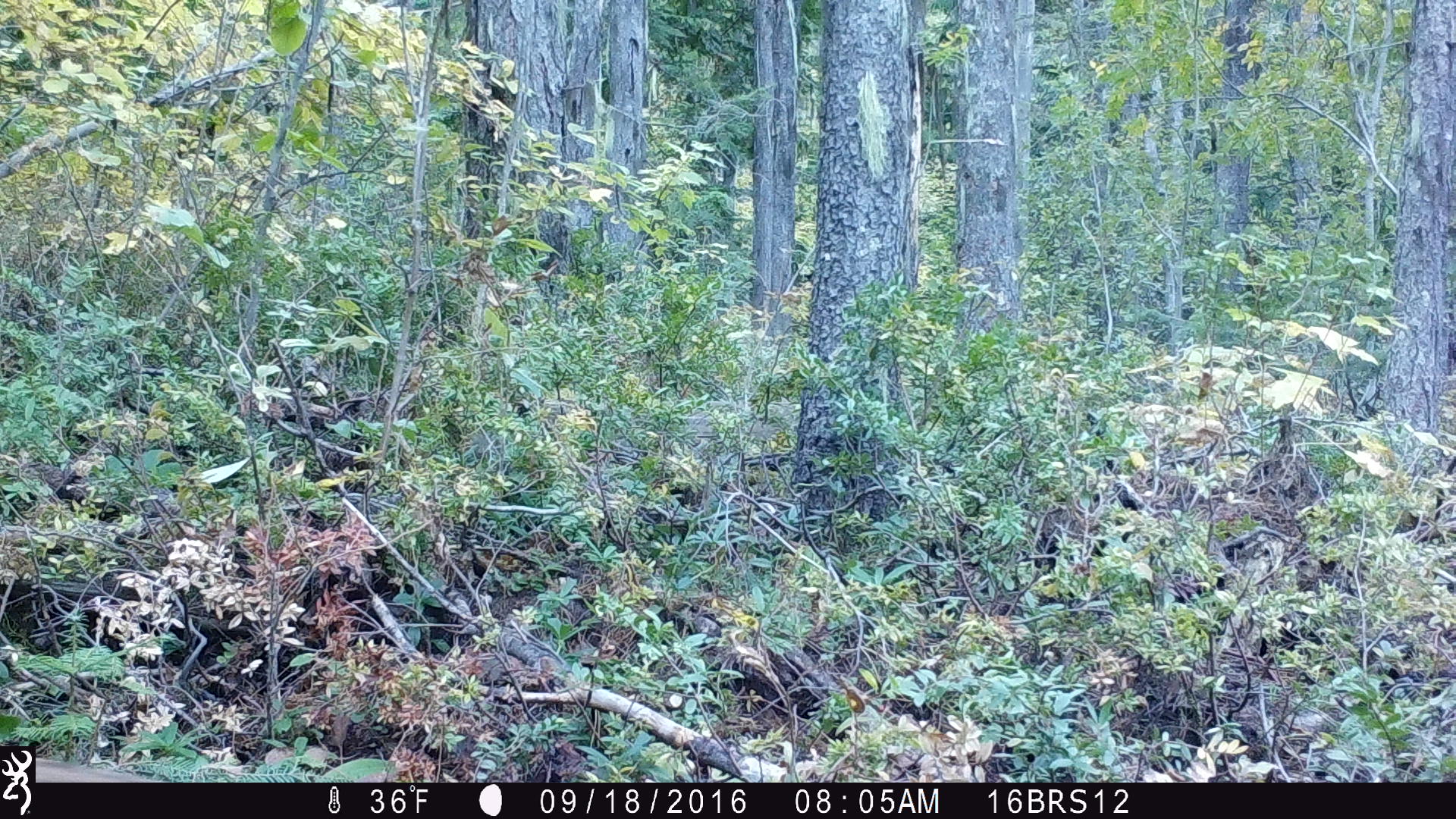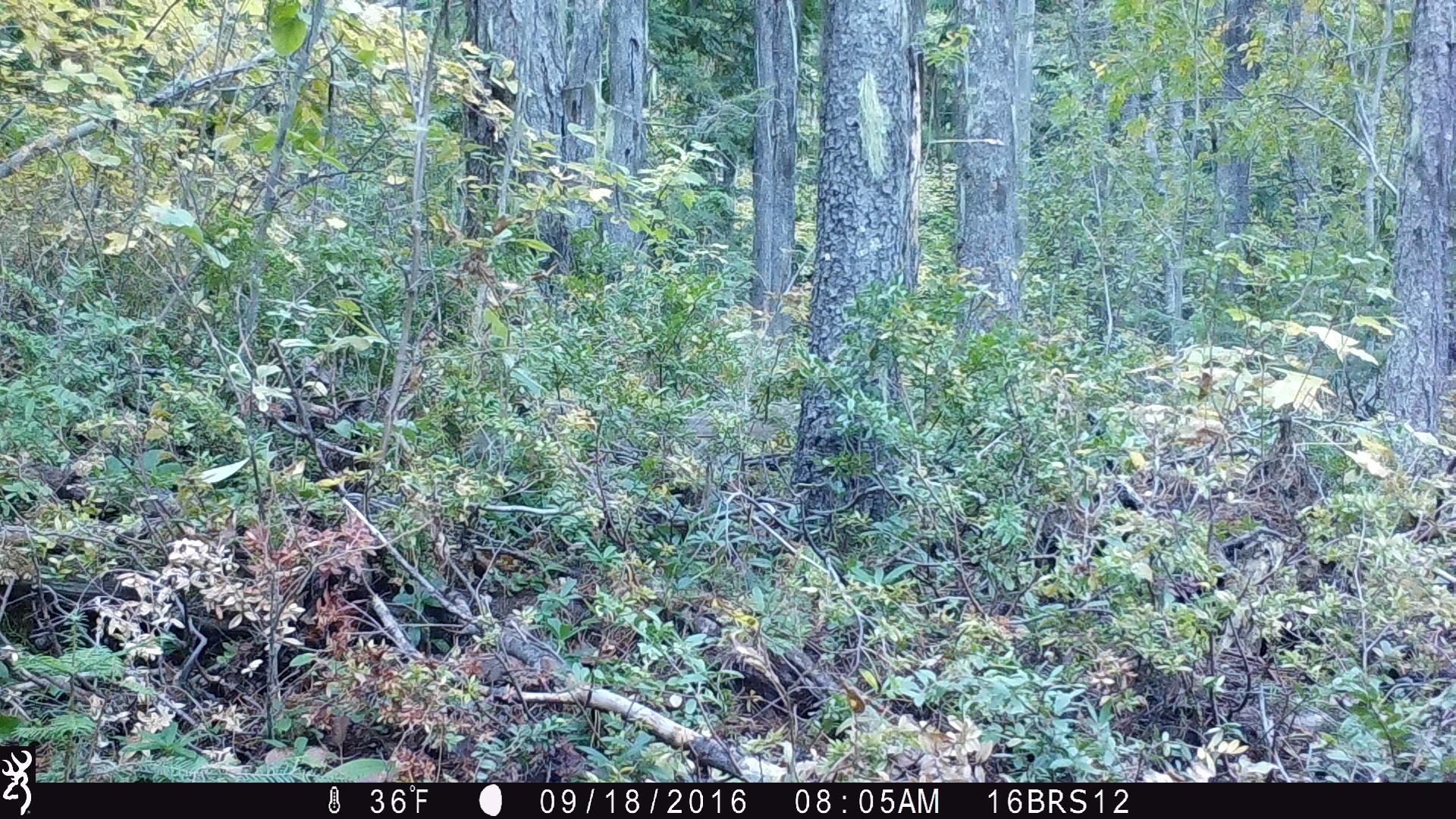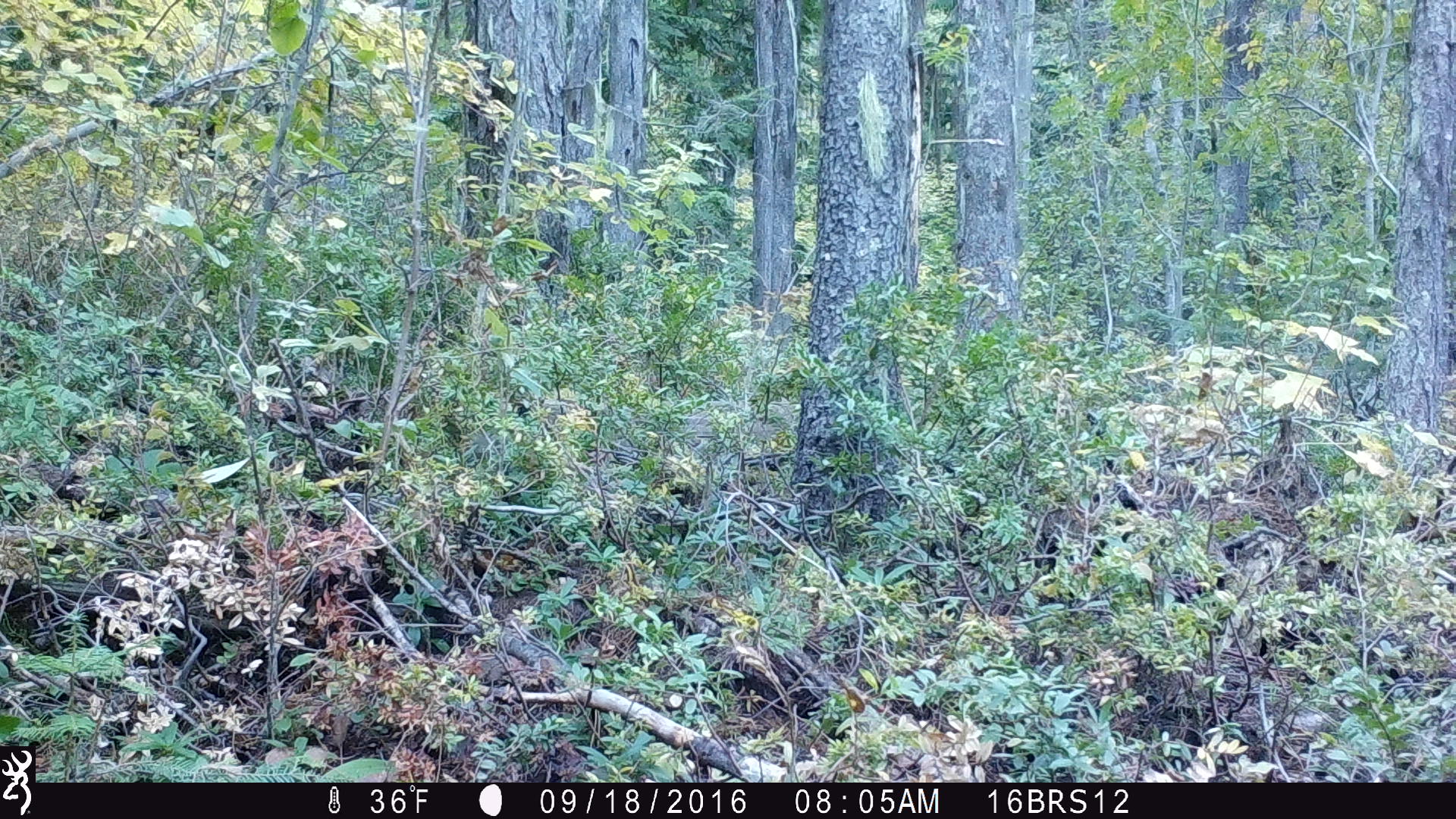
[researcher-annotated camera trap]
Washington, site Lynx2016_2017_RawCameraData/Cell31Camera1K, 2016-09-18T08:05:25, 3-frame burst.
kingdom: Animalia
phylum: Chordata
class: Mammalia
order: Carnivora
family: Felidae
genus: Lynx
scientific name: Lynx rufus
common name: bobcat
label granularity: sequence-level